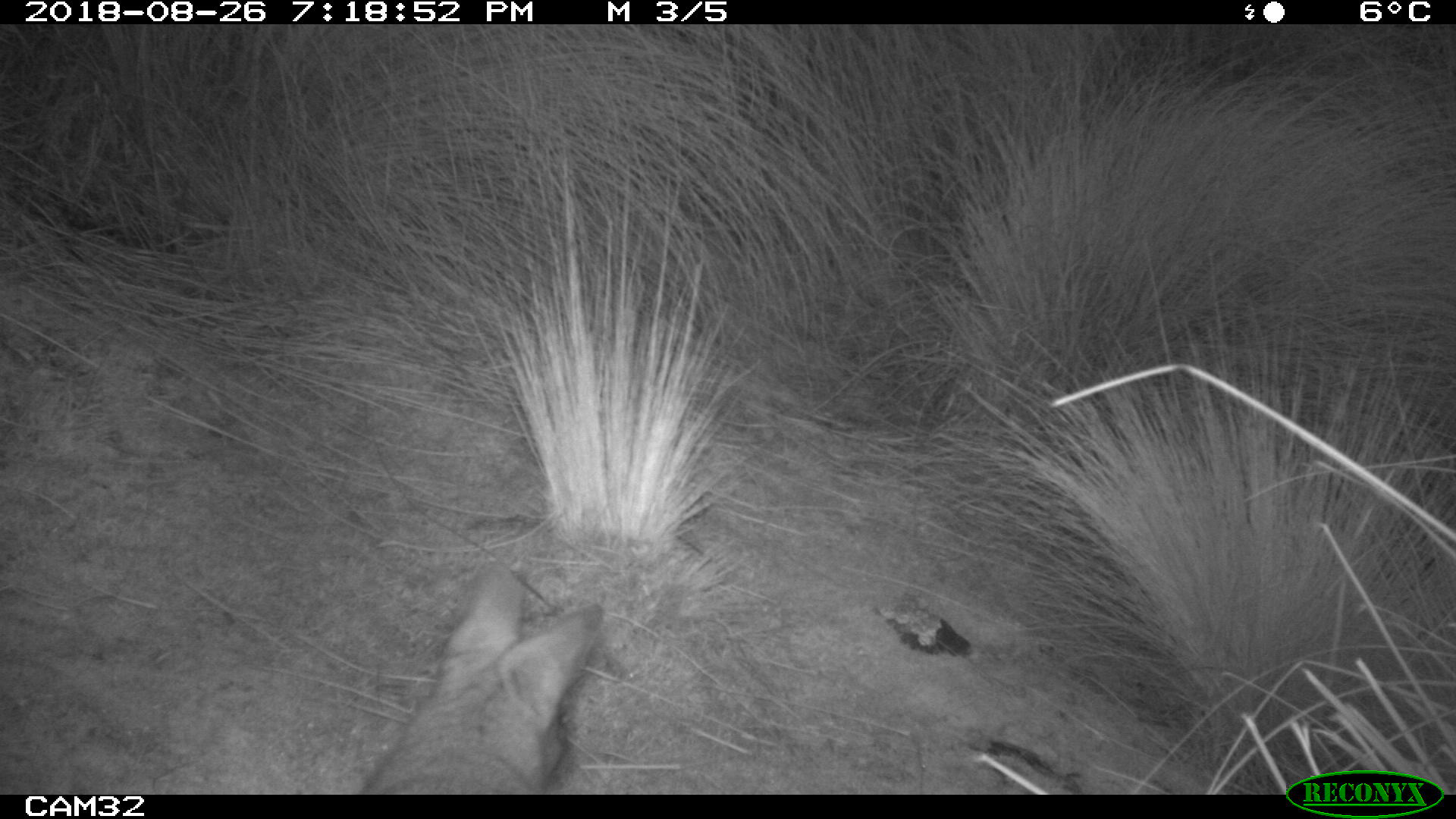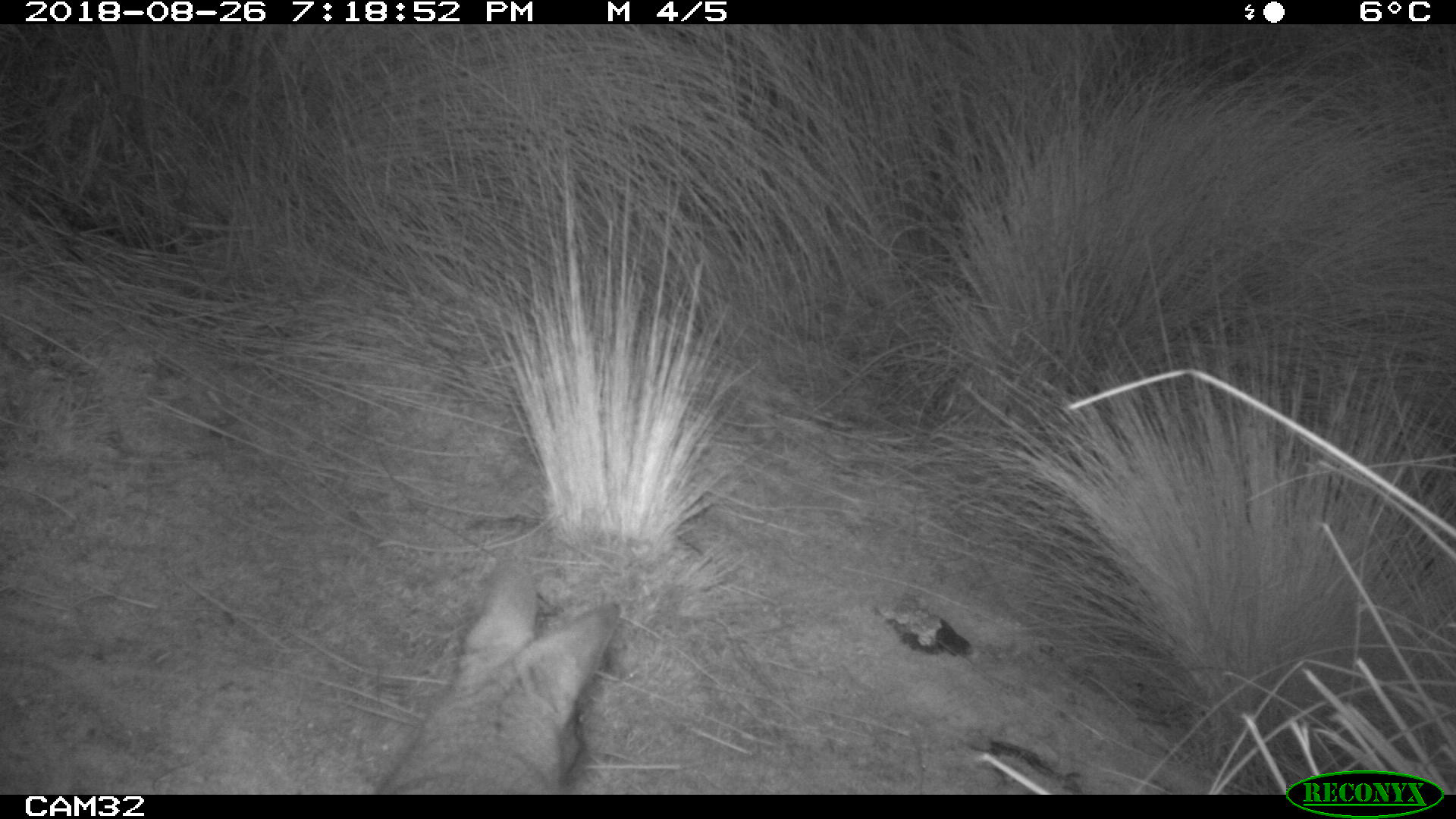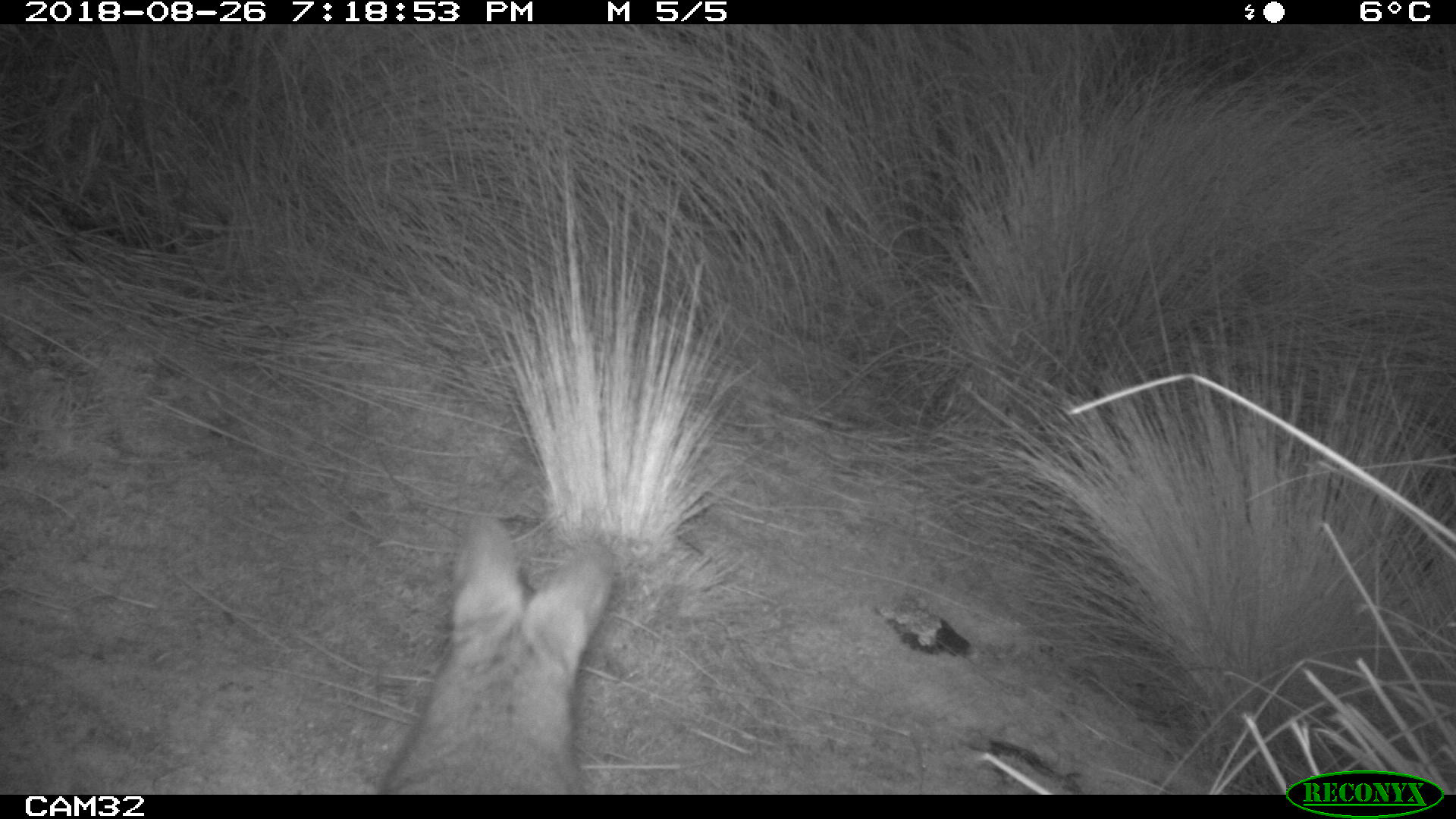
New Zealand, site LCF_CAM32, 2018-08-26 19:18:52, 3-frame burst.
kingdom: Animalia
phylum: Chordata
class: Mammalia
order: Diprotodontia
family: Macropodidae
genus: Notamacropus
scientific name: Notamacropus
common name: wallaby